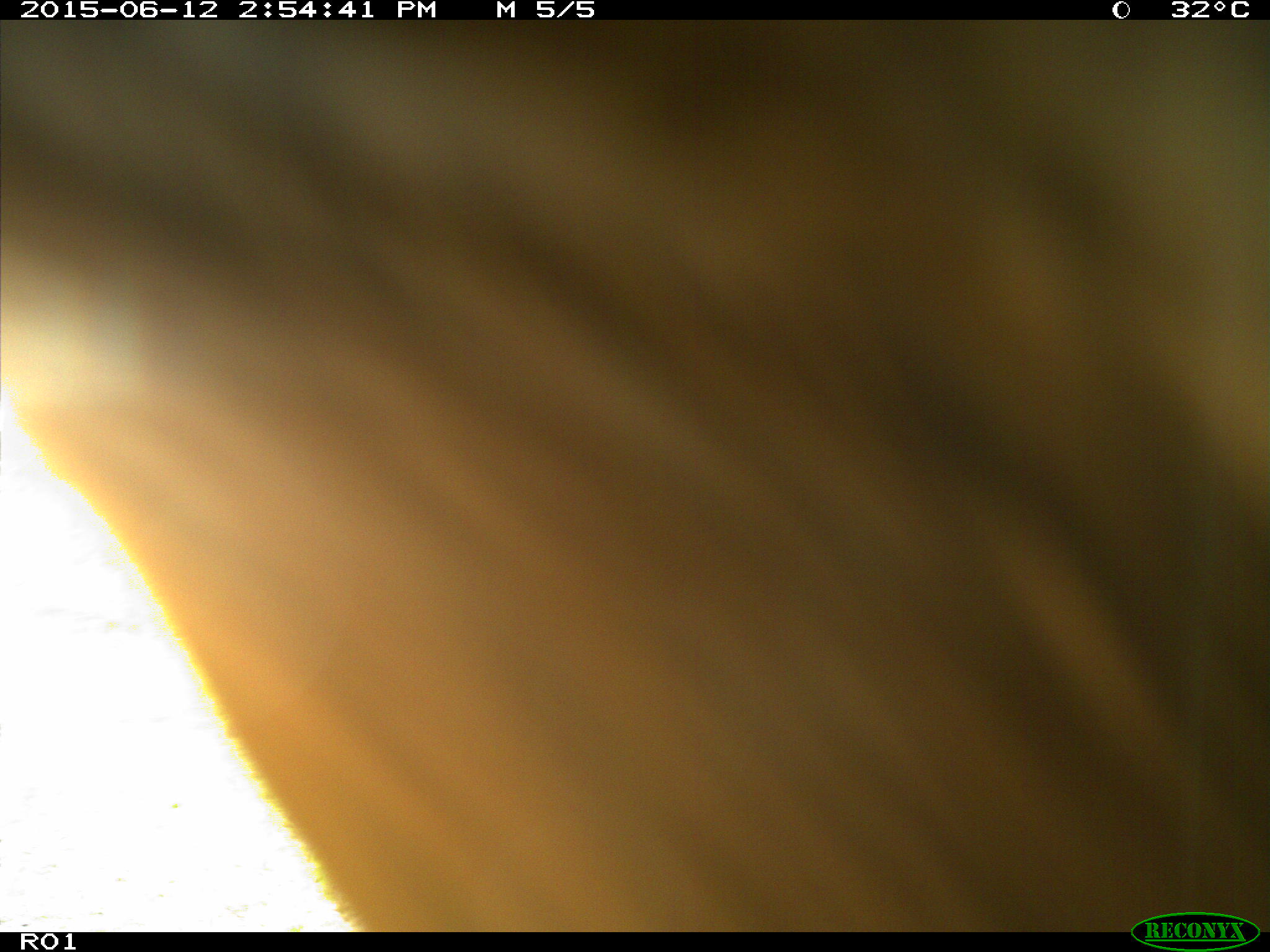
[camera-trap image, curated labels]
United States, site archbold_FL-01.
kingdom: Animalia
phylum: Chordata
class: Mammalia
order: Artiodactyla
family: Bovidae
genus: Bos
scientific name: Bos taurus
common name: domestic cow